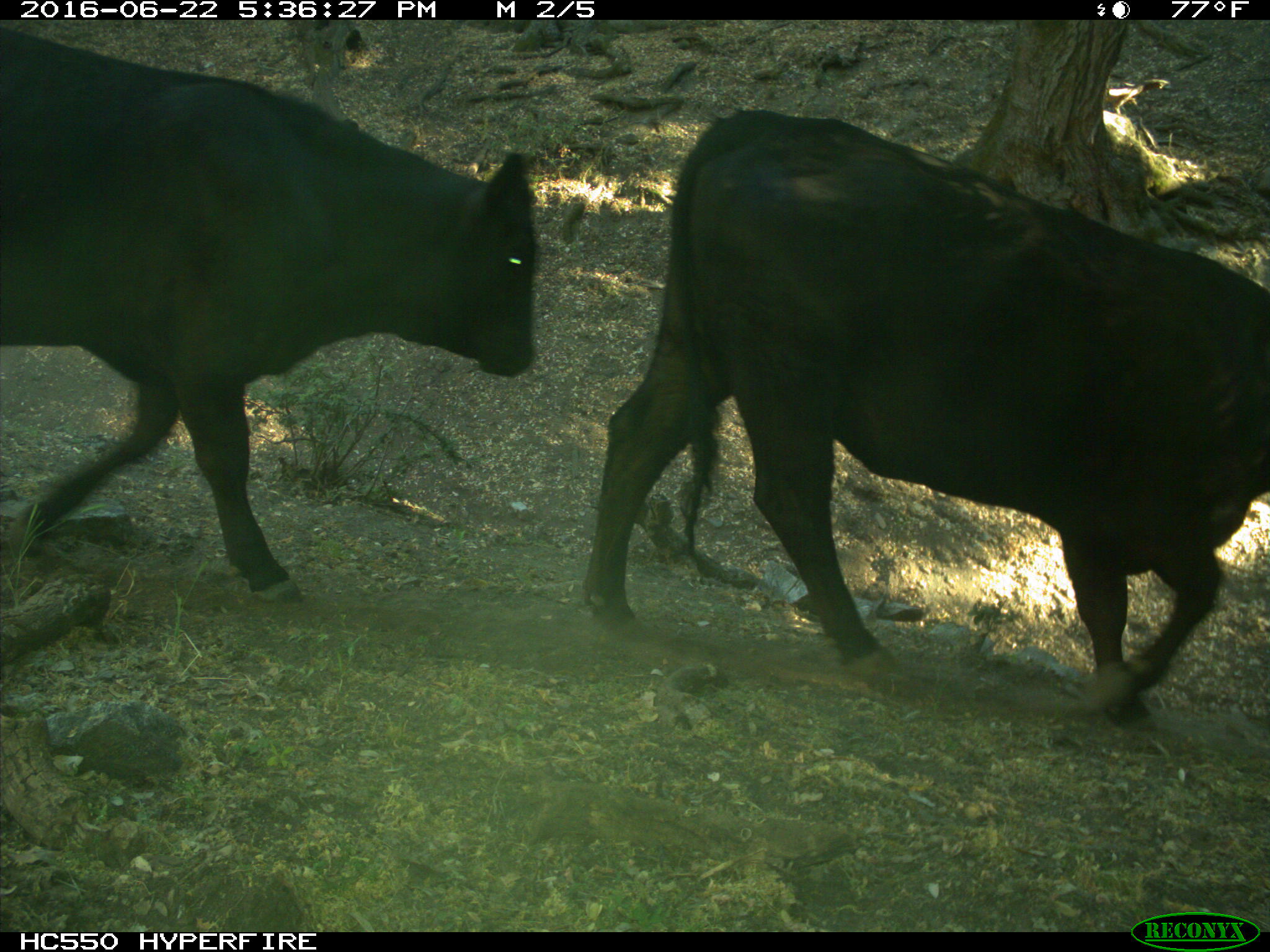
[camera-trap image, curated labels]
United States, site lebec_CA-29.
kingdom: Animalia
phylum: Chordata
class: Mammalia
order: Artiodactyla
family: Bovidae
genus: Bos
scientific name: Bos taurus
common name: domestic cow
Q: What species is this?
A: Bos taurus (domestic cow).